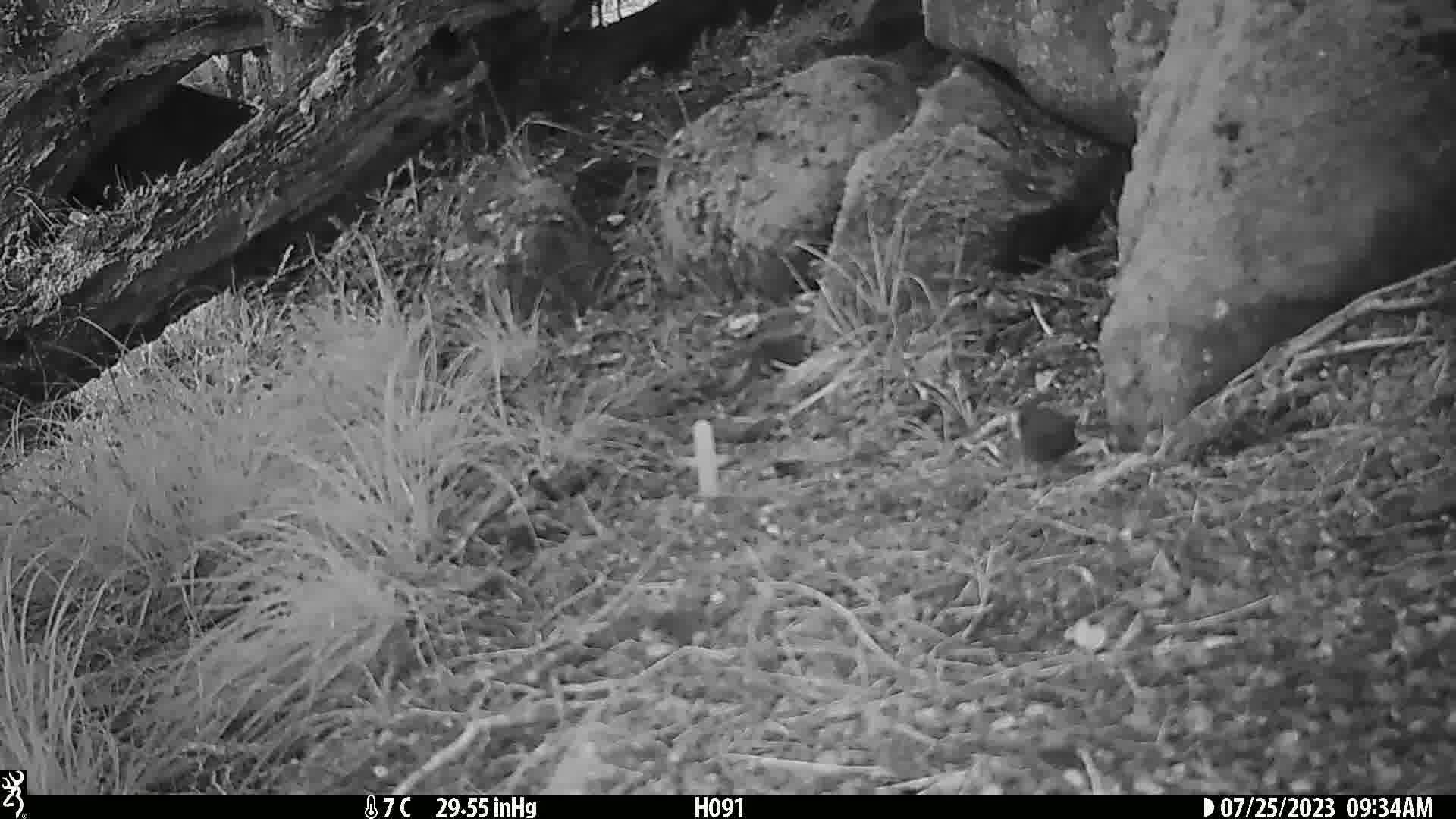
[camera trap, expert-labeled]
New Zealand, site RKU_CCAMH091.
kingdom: Animalia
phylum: Chordata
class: Aves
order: Passeriformes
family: Prunellidae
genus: Prunella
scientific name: Prunella modularis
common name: dunnock